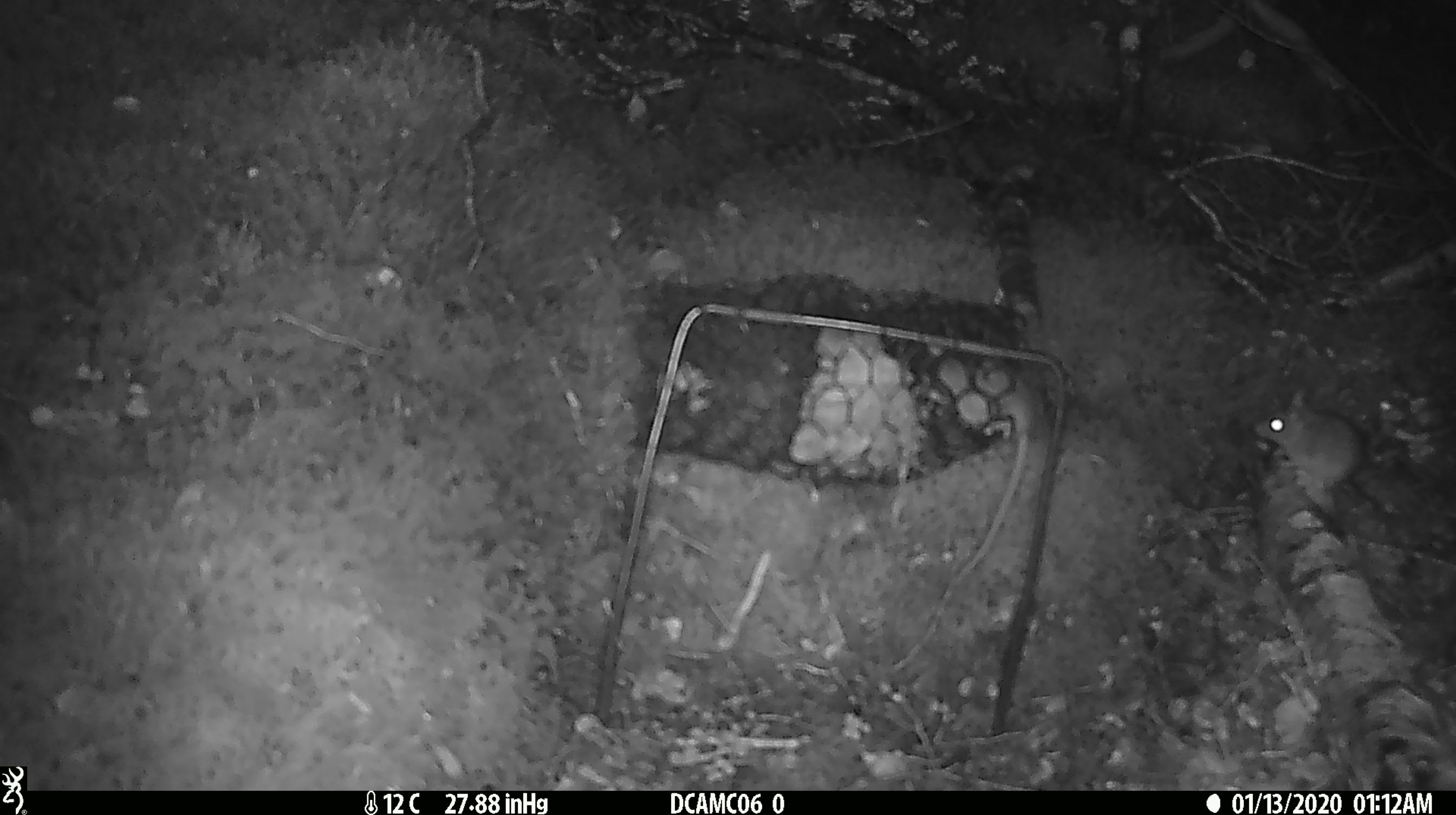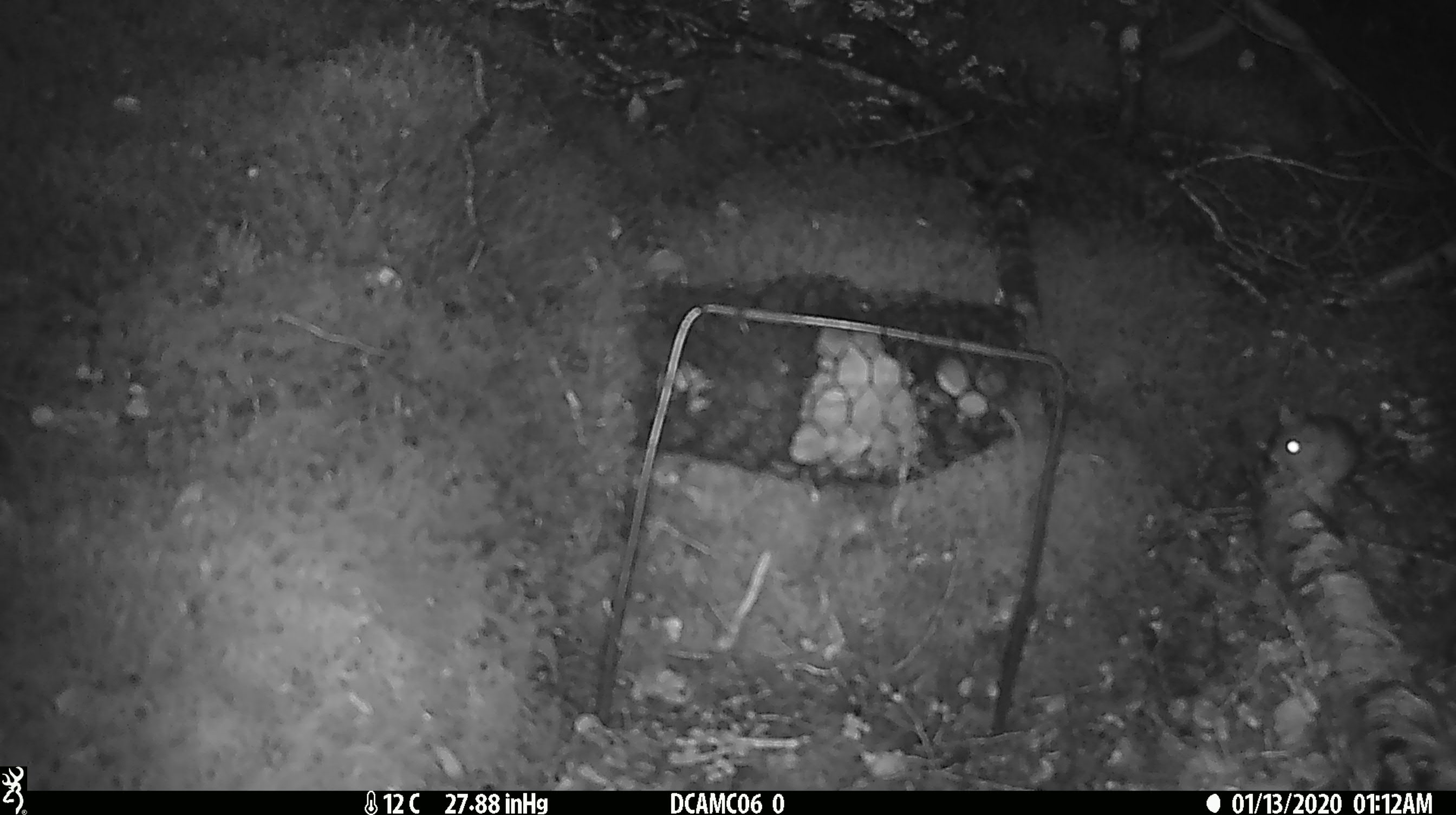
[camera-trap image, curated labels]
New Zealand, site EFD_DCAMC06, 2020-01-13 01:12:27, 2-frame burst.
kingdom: Animalia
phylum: Chordata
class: Mammalia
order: Rodentia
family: Muridae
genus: Mus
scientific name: Mus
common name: mouse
Mouse (Mus).